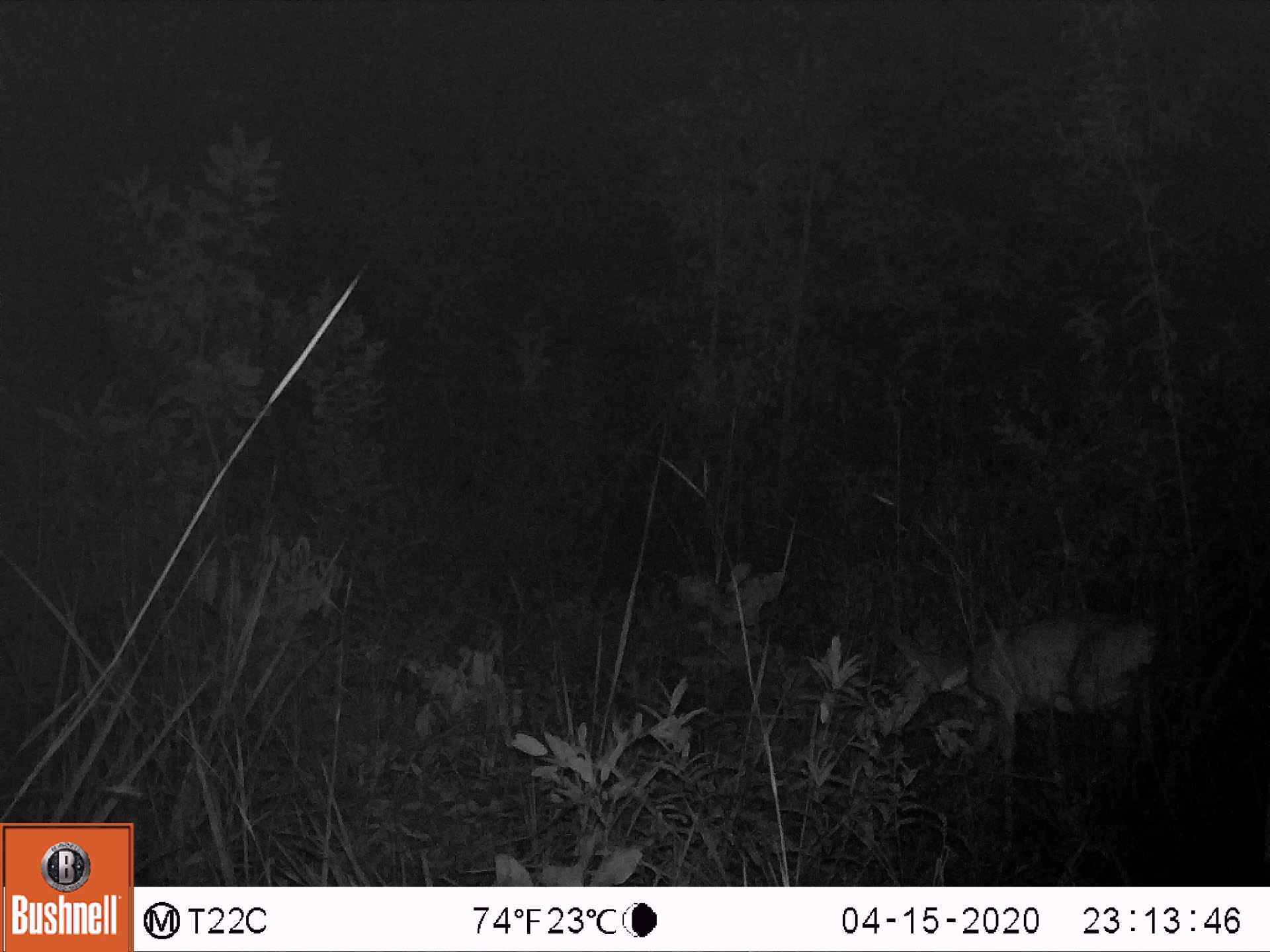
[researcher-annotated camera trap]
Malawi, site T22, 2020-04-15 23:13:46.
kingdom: Animalia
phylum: Chordata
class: Mammalia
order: Artiodactyla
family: Bovidae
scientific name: Antilopinae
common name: small antelope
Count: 1.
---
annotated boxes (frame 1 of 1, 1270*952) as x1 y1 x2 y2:
small antelope: 858 592 1167 793